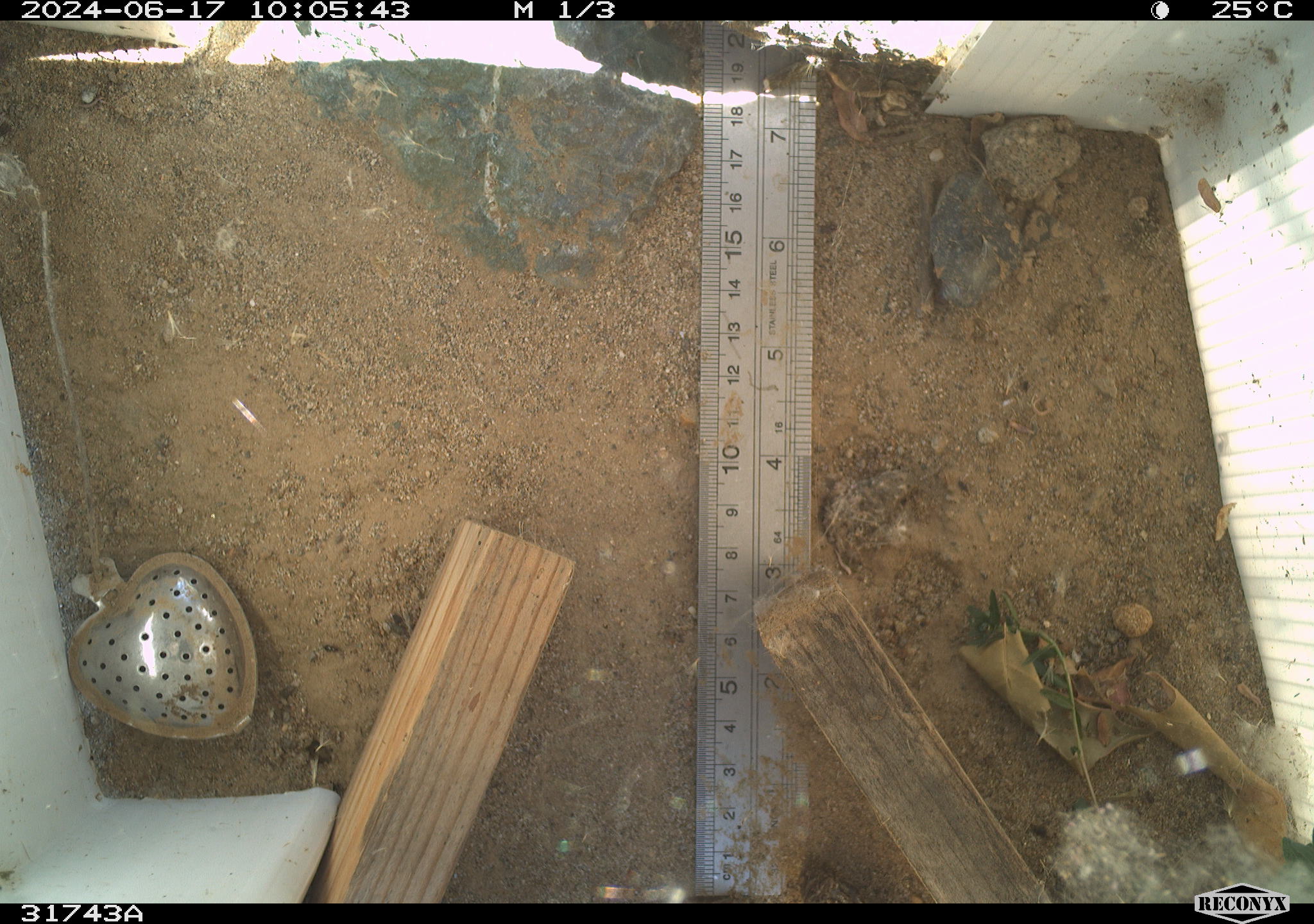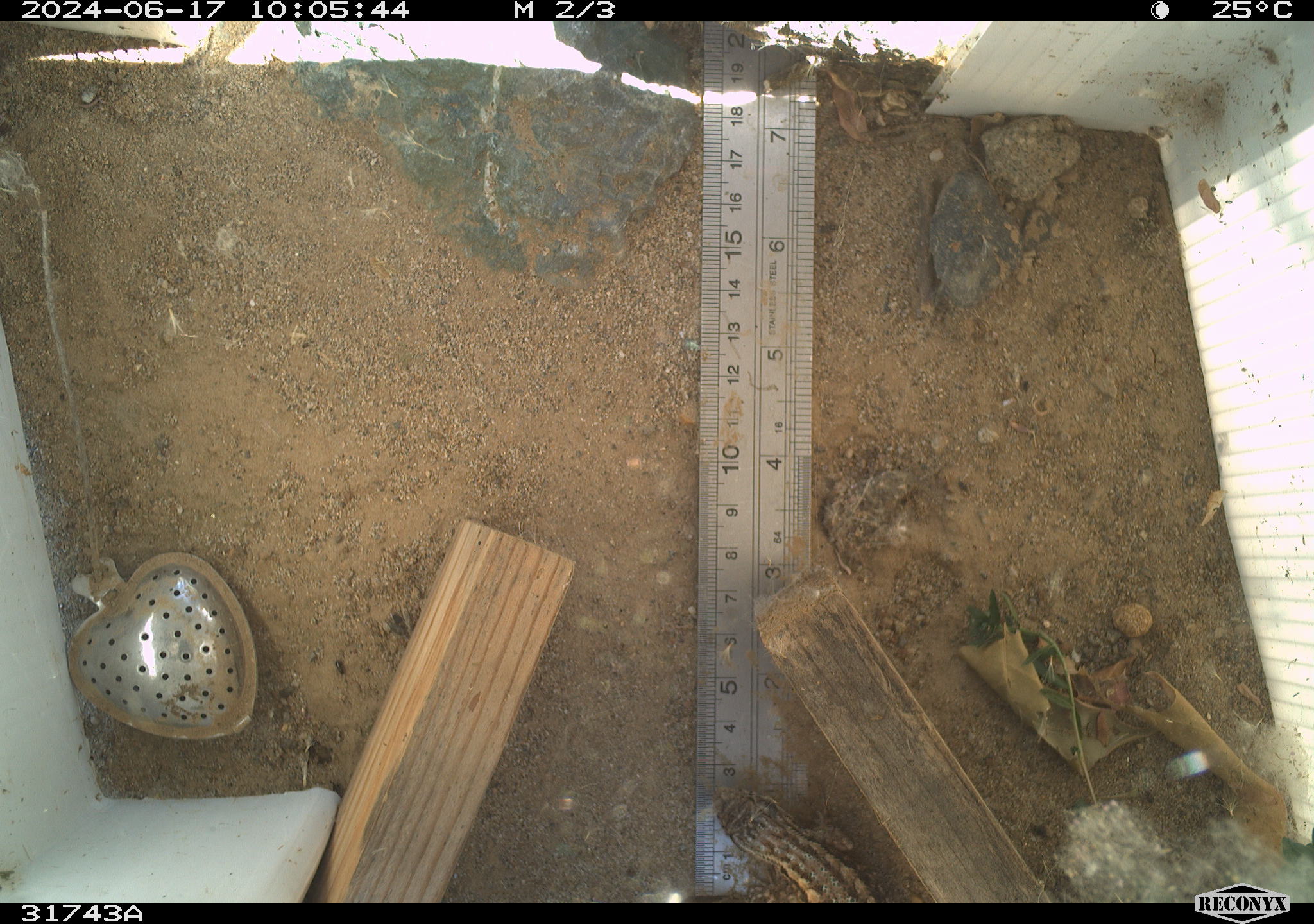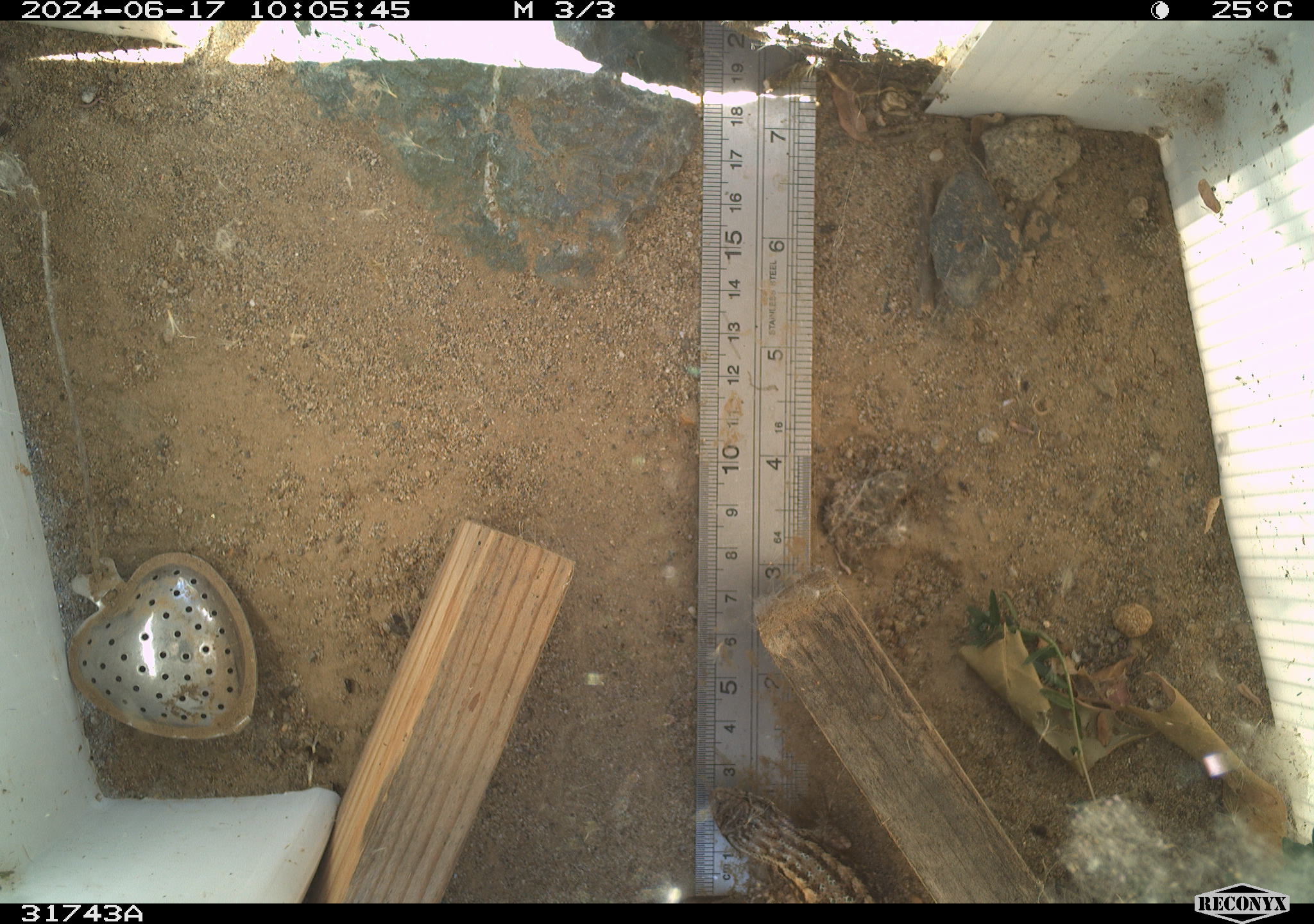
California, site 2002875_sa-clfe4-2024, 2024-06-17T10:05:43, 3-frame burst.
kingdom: Animalia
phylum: Chordata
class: Reptilia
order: Squamata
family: Phrynosomatidae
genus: Sceloporus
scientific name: Sceloporus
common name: spiny lizards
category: sceloporus species